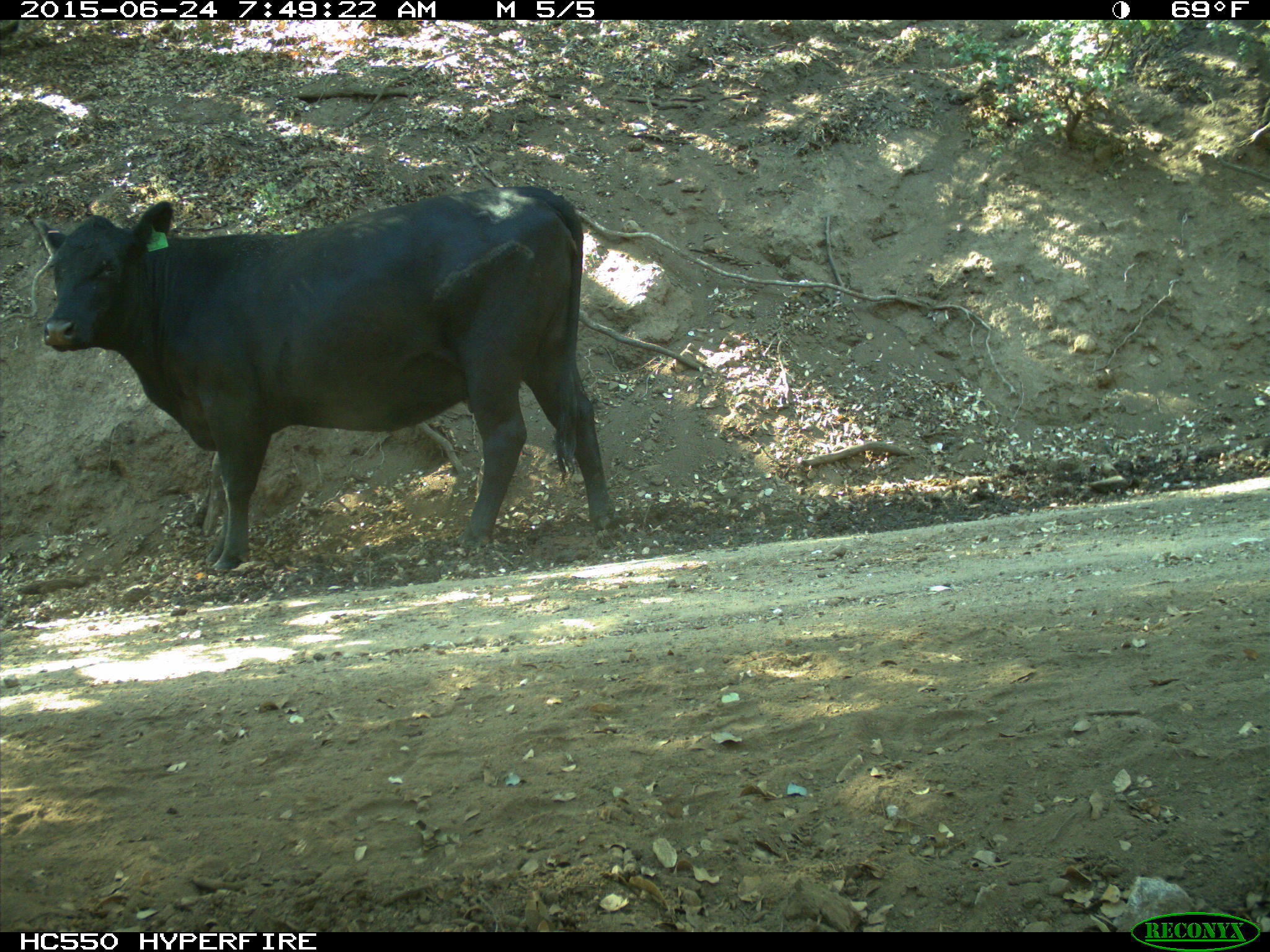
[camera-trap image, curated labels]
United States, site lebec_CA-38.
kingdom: Animalia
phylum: Chordata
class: Mammalia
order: Artiodactyla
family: Bovidae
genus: Bos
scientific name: Bos taurus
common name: domestic cow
Bos taurus (domestic cow).